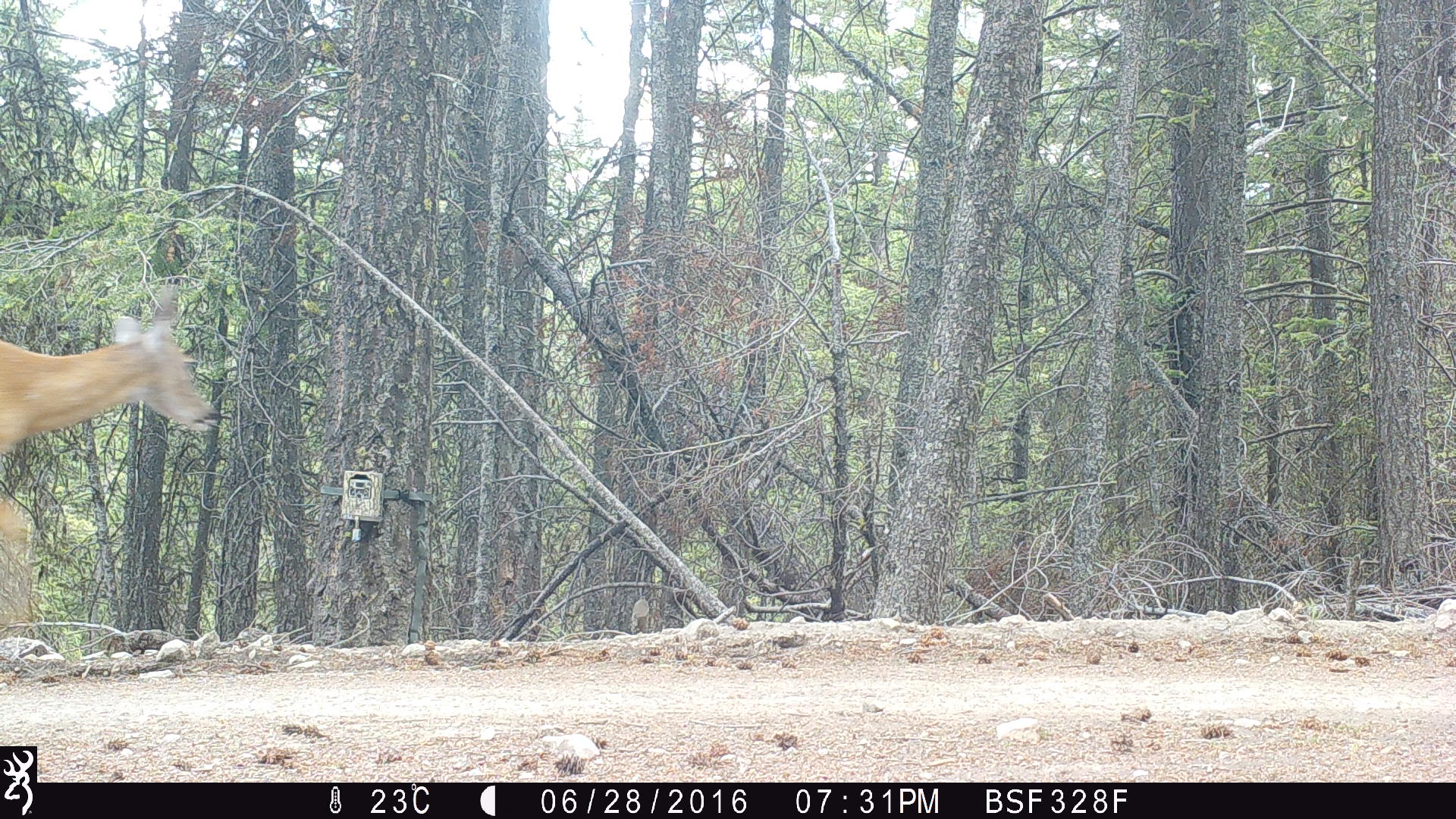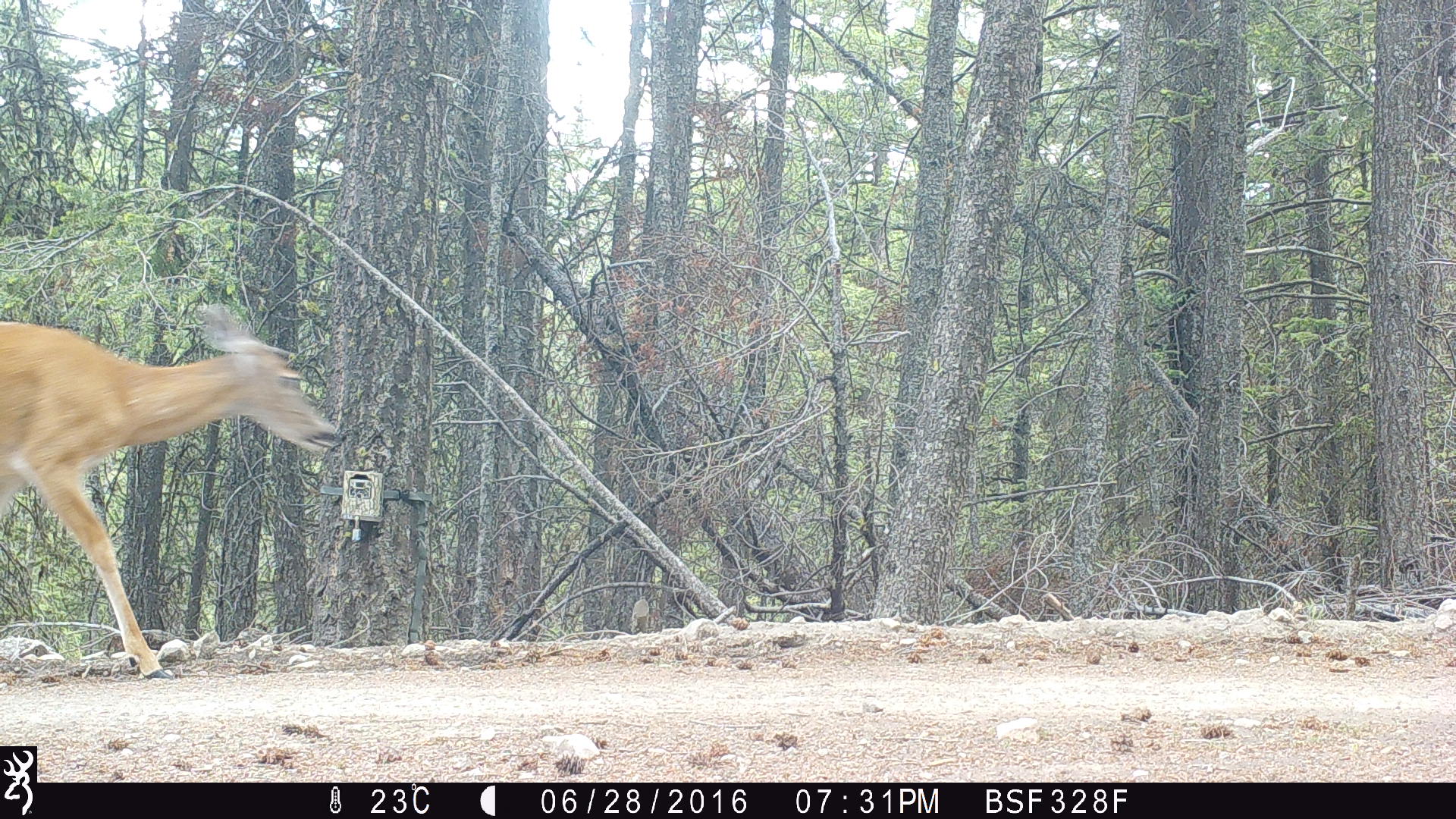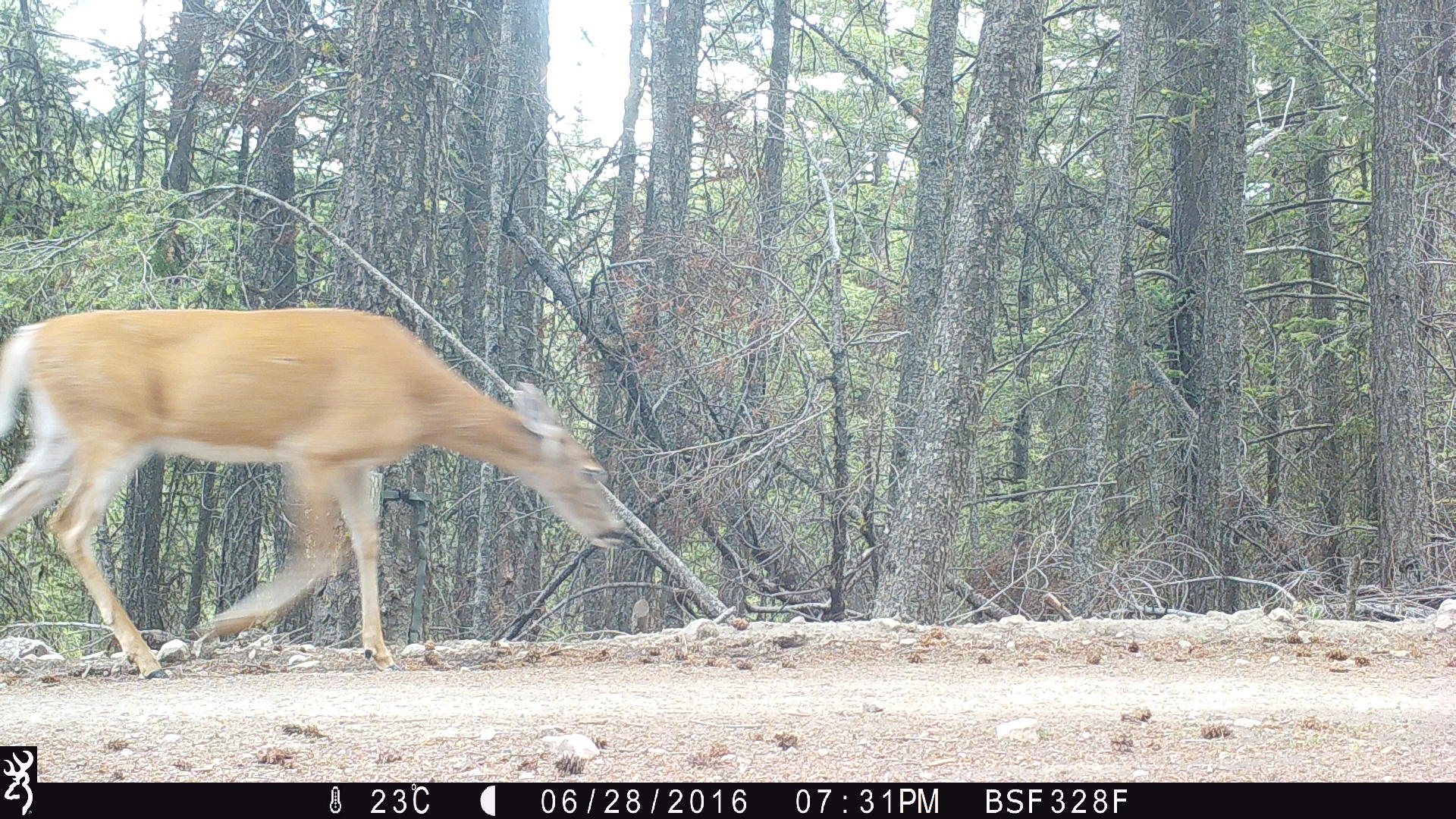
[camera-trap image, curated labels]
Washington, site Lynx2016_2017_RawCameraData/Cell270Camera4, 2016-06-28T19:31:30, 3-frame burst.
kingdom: Animalia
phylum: Chordata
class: Mammalia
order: Artiodactyla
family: Cervidae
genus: Odocoileus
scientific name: Odocoileus virginianus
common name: white-tailed deer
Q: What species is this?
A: Odocoileus virginianus (white-tailed deer).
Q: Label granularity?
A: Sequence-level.